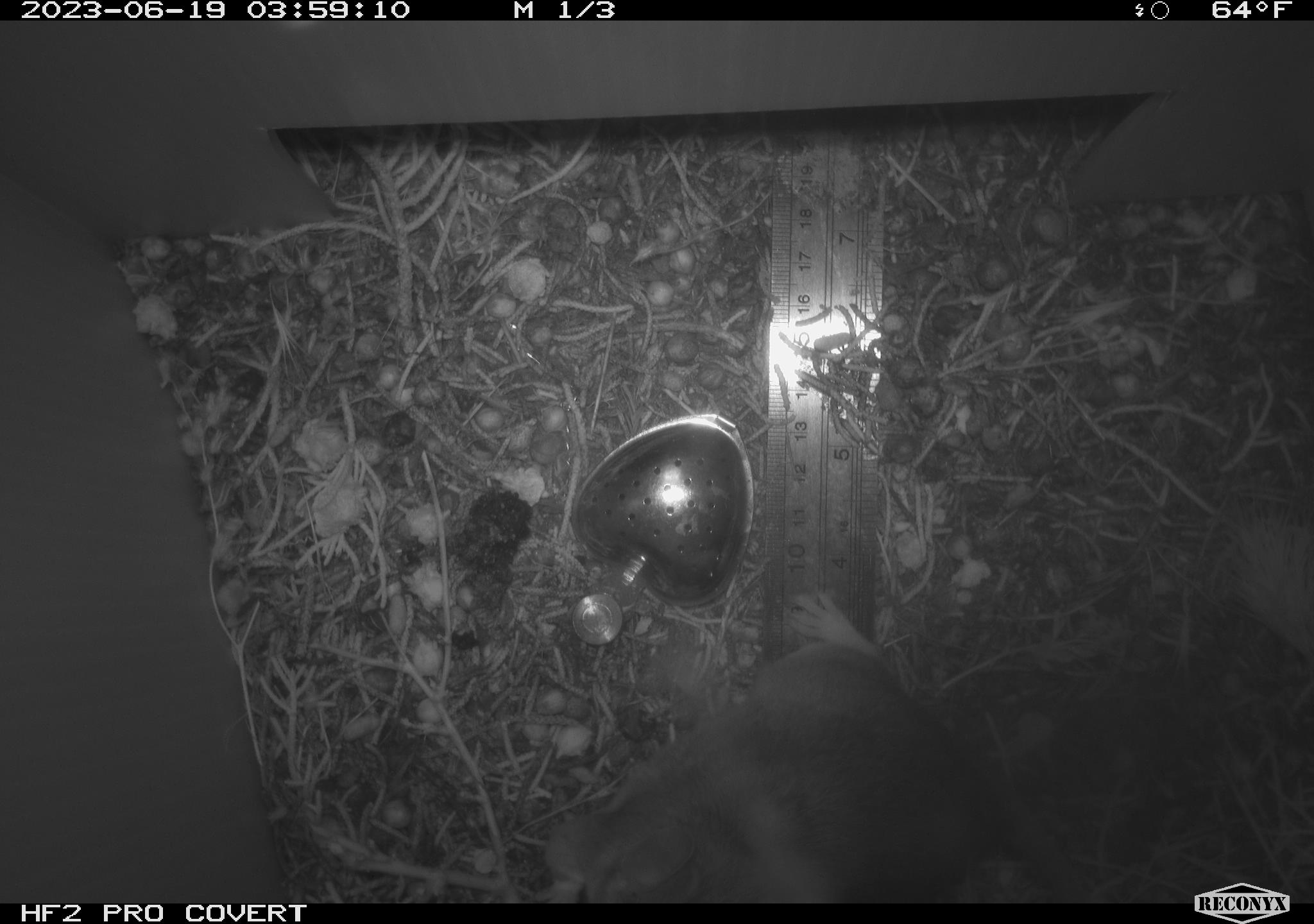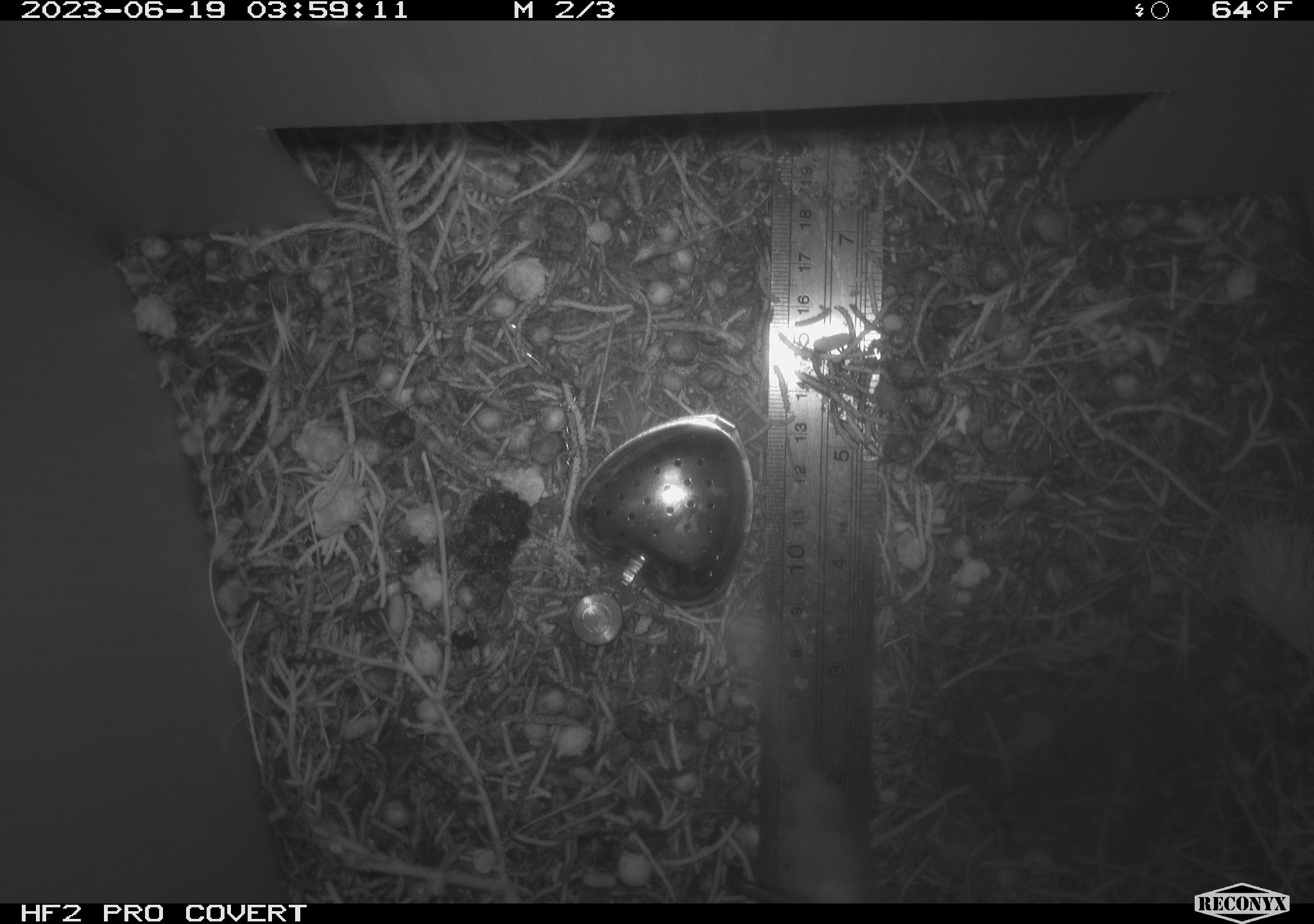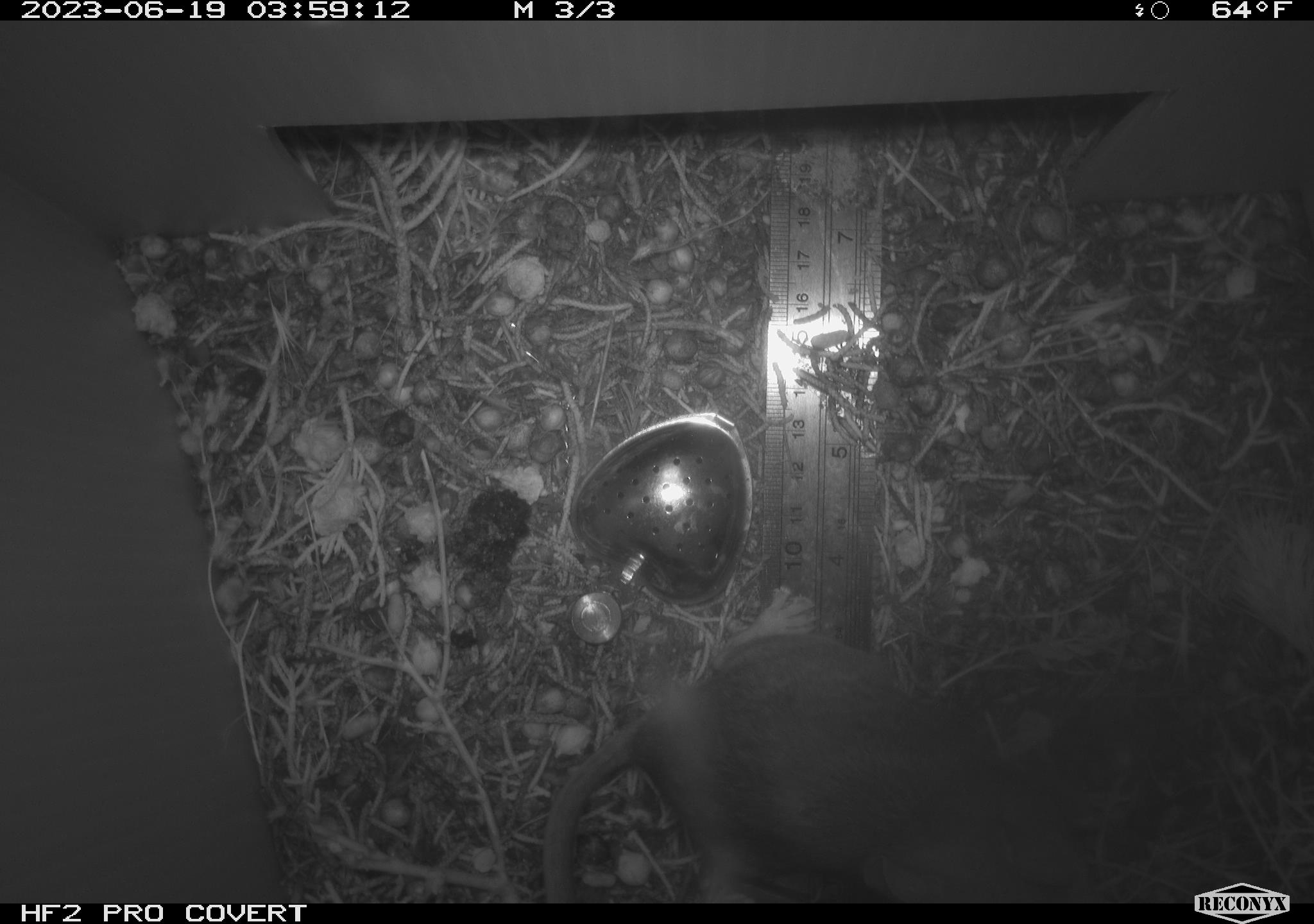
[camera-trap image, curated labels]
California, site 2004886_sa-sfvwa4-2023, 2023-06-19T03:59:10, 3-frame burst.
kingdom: Animalia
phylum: Chordata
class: Mammalia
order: Rodentia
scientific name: Rodentia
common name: rodent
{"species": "rodent (Rodentia)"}